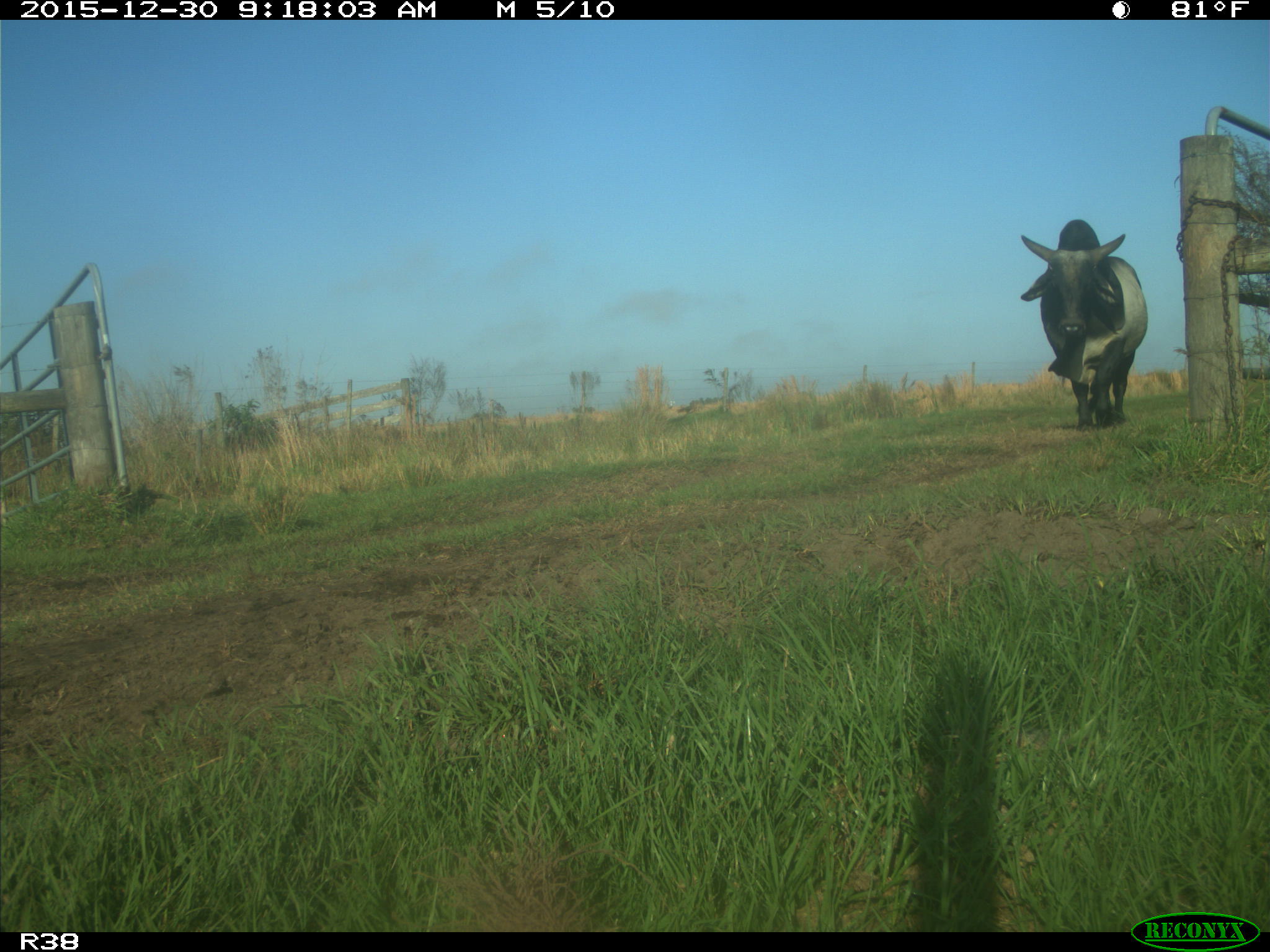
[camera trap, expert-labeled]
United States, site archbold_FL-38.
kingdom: Animalia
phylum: Chordata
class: Mammalia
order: Artiodactyla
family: Bovidae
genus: Bos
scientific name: Bos taurus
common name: domestic cow